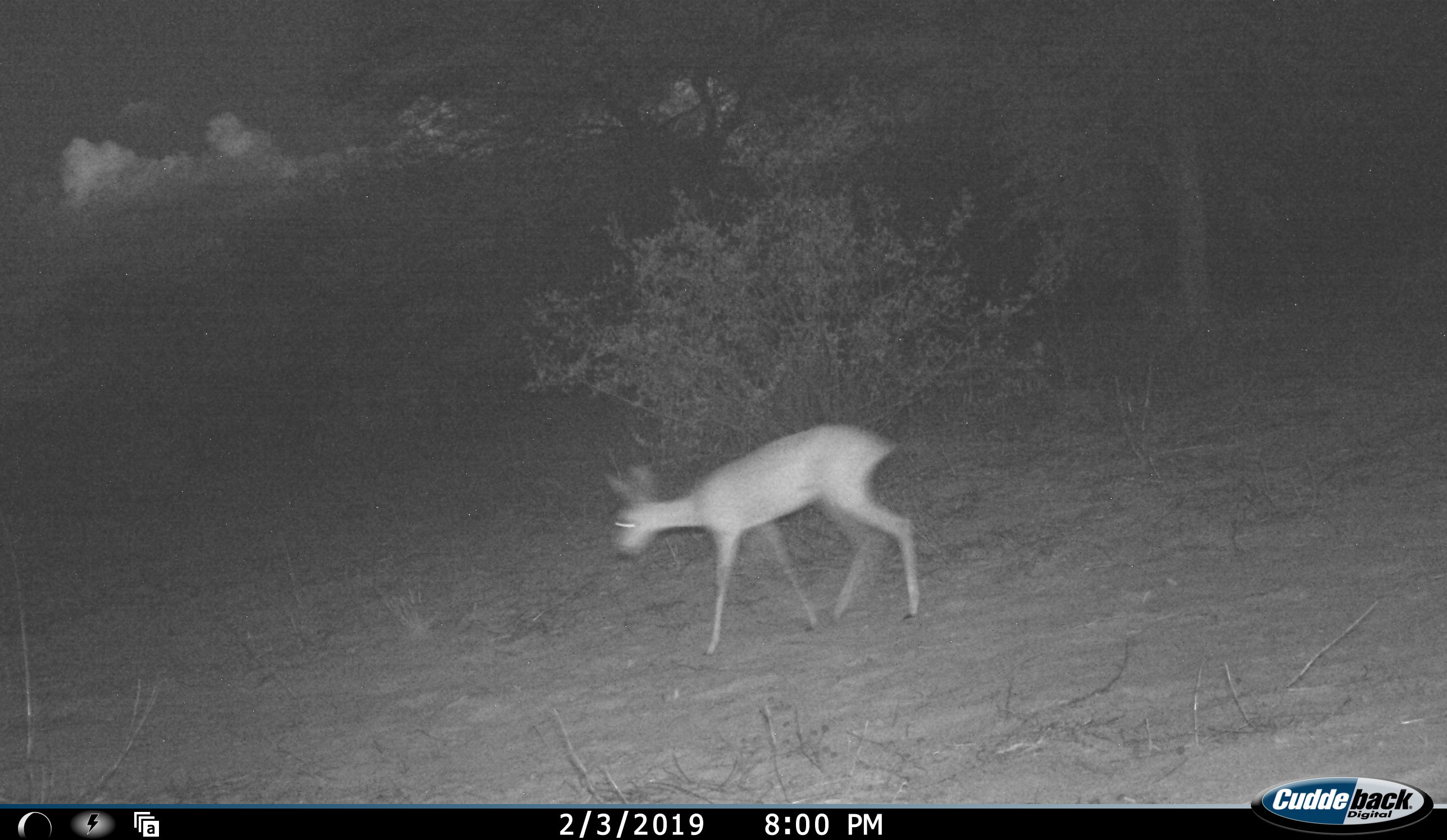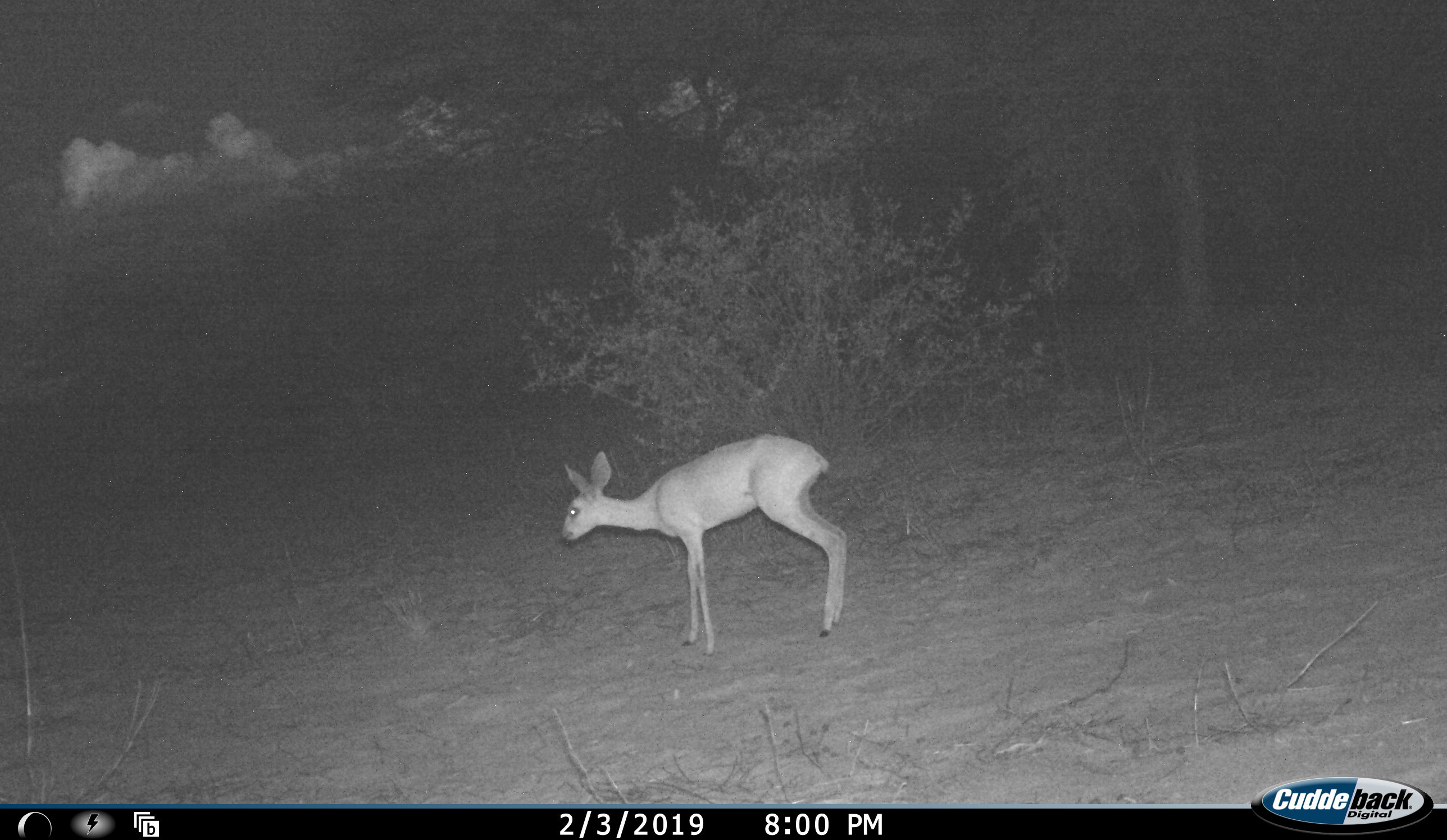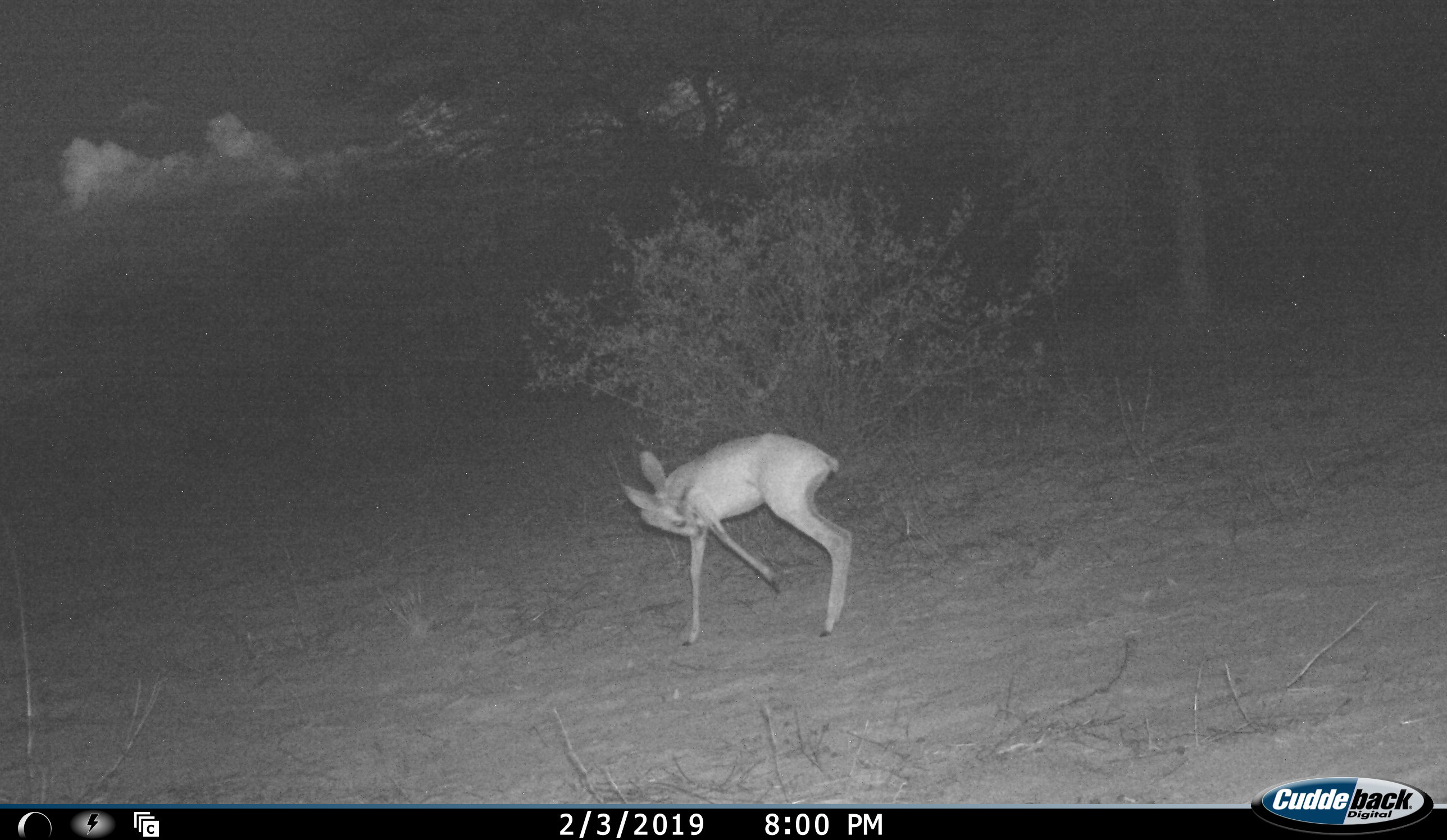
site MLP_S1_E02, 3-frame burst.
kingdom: Animalia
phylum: Chordata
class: Mammalia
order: Artiodactyla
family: Bovidae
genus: Raphicerus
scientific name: Raphicerus campestris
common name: steenbok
Steenbok (Raphicerus campestris), count 1. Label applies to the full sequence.